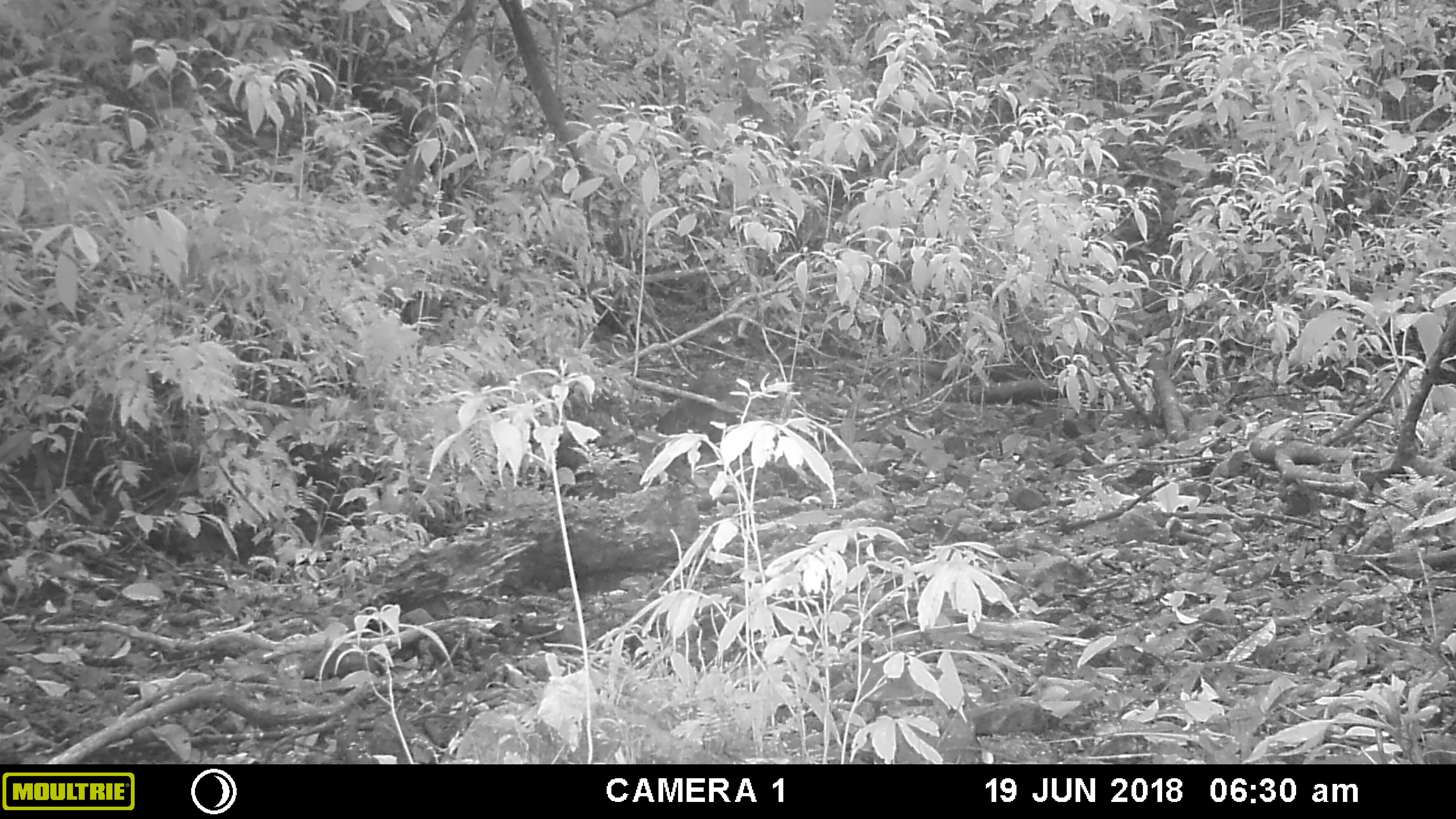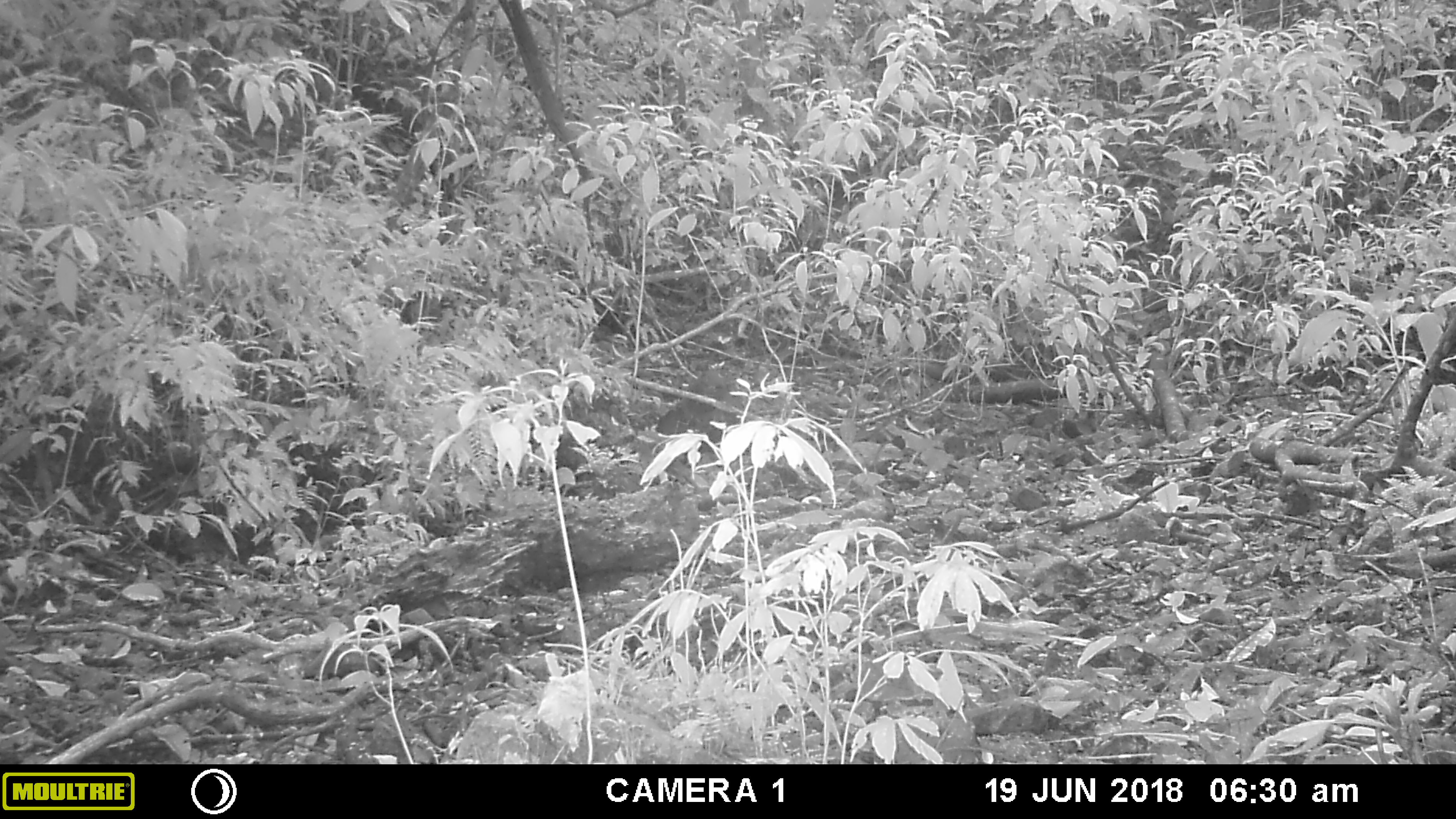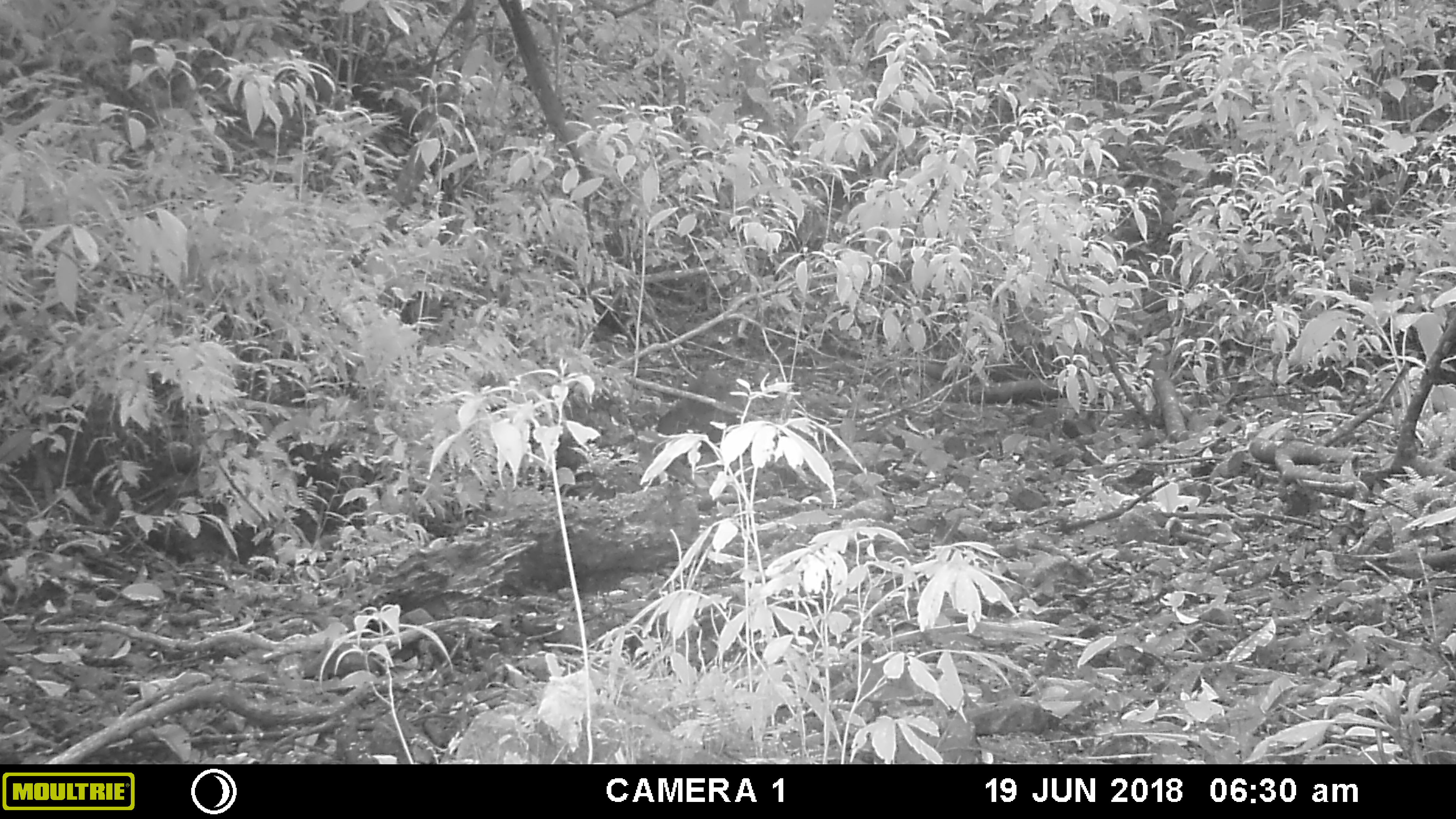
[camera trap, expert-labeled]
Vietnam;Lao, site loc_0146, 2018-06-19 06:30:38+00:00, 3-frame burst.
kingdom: Animalia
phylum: Chordata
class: Aves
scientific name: Aves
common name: bird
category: unidentified bird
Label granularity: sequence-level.